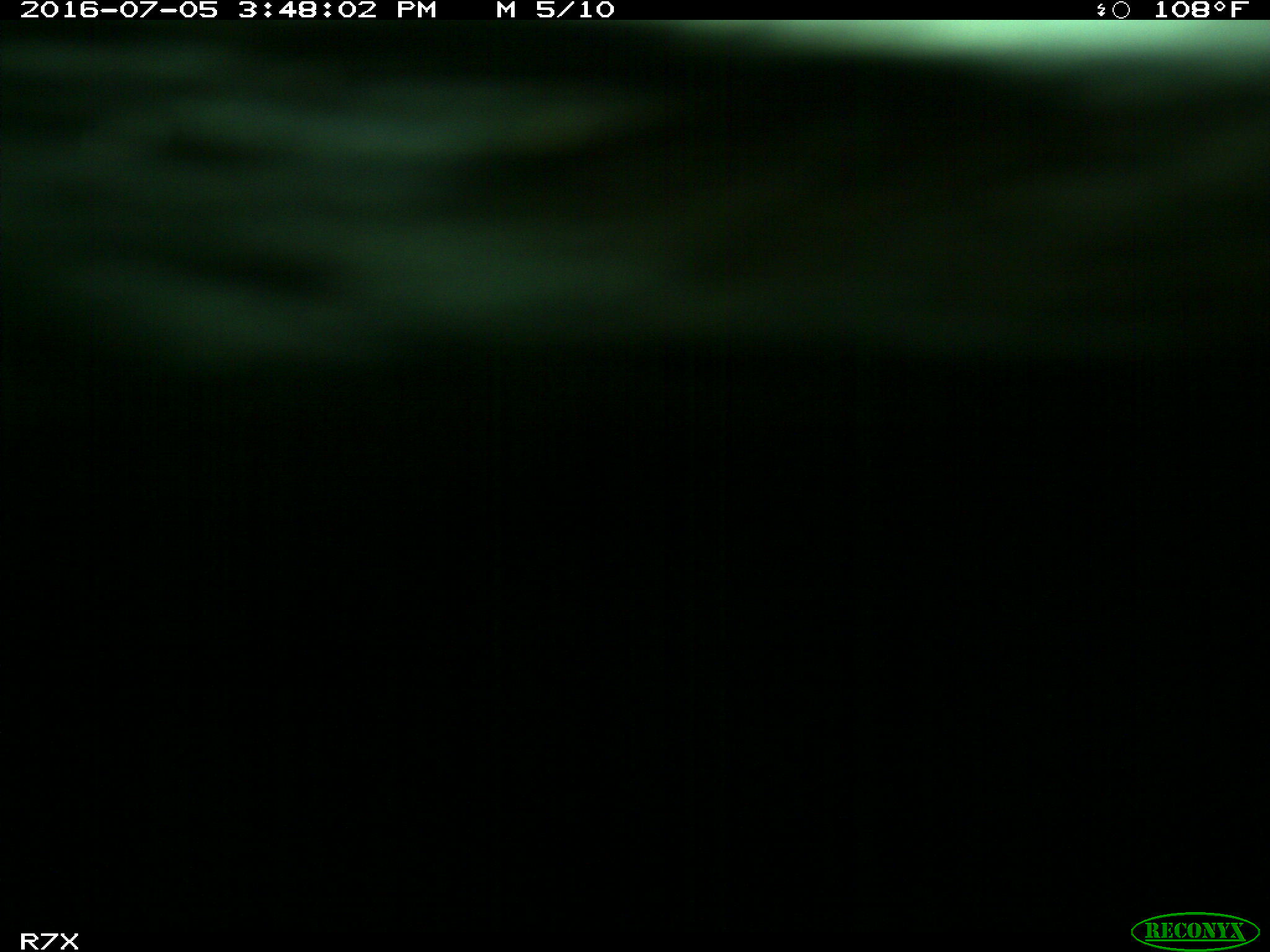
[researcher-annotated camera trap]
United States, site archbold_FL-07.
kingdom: Animalia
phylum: Chordata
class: Mammalia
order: Artiodactyla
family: Bovidae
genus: Bos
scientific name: Bos taurus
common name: domestic cow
Bos taurus (domestic cow).